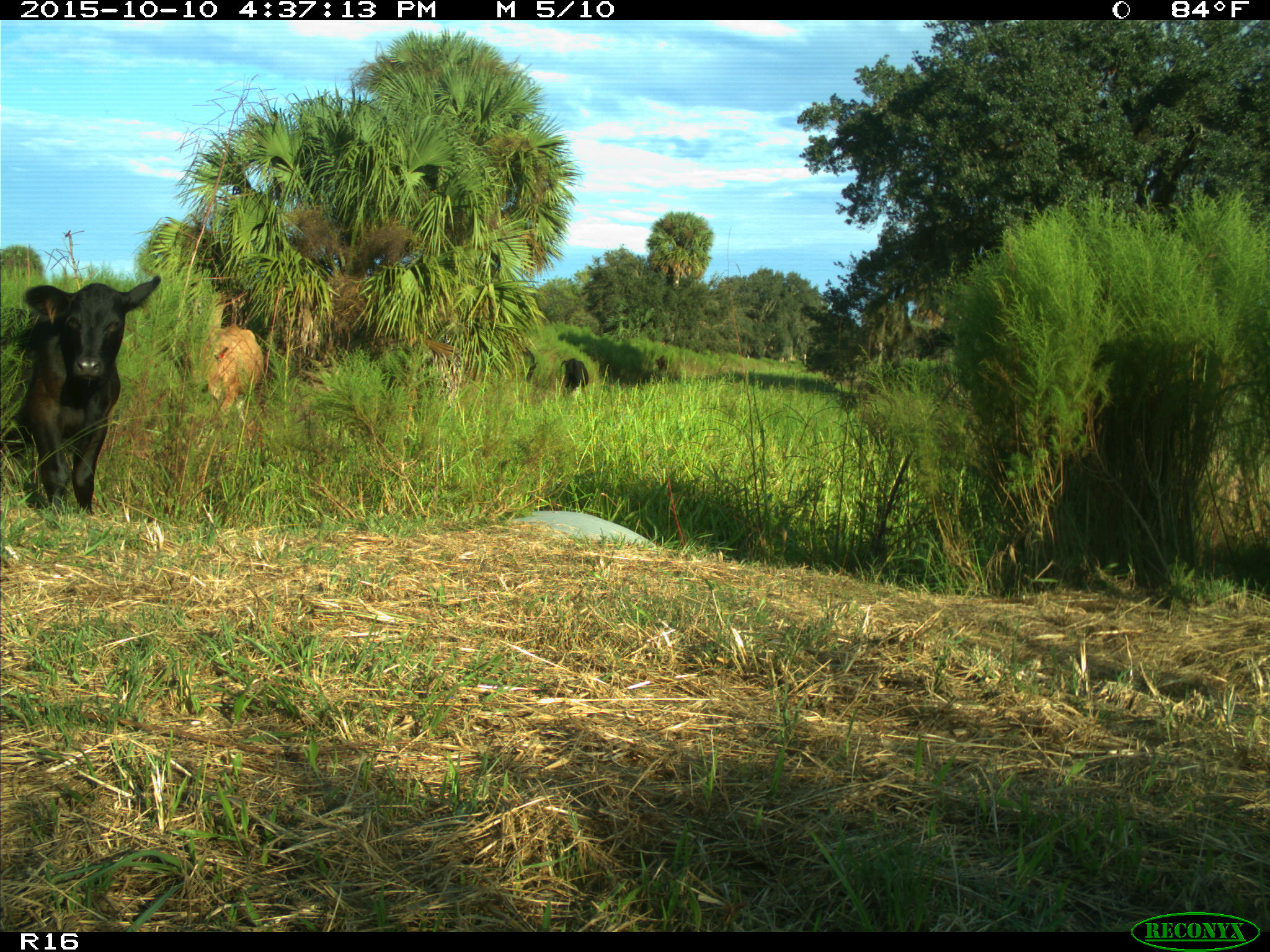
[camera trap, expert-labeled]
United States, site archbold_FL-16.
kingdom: Animalia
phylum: Chordata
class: Mammalia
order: Artiodactyla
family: Bovidae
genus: Bos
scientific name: Bos taurus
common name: domestic cow